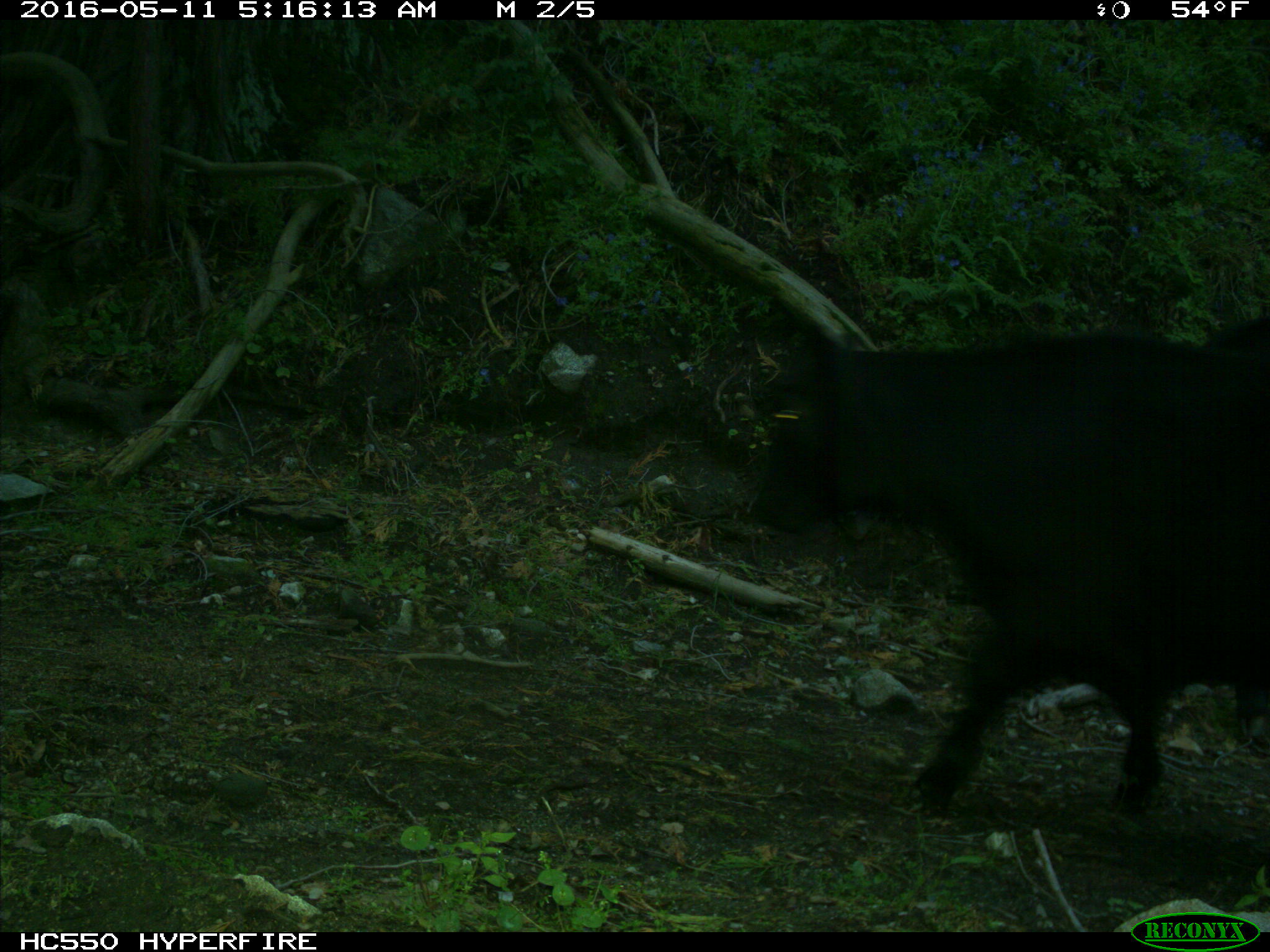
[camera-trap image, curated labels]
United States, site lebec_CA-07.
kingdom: Animalia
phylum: Chordata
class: Mammalia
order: Artiodactyla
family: Bovidae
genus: Bos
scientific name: Bos taurus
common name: domestic cow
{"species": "Bos taurus (domestic cow)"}